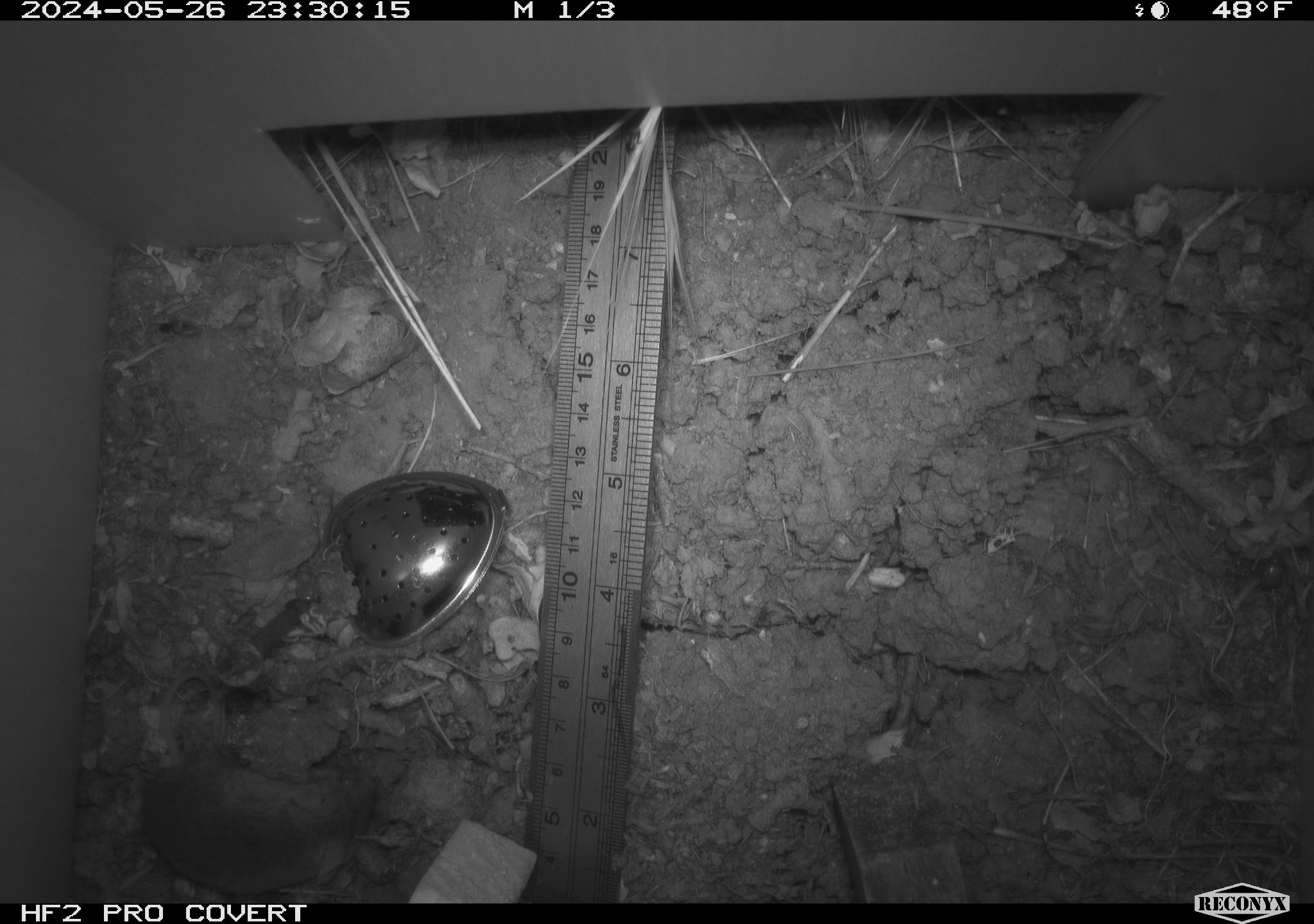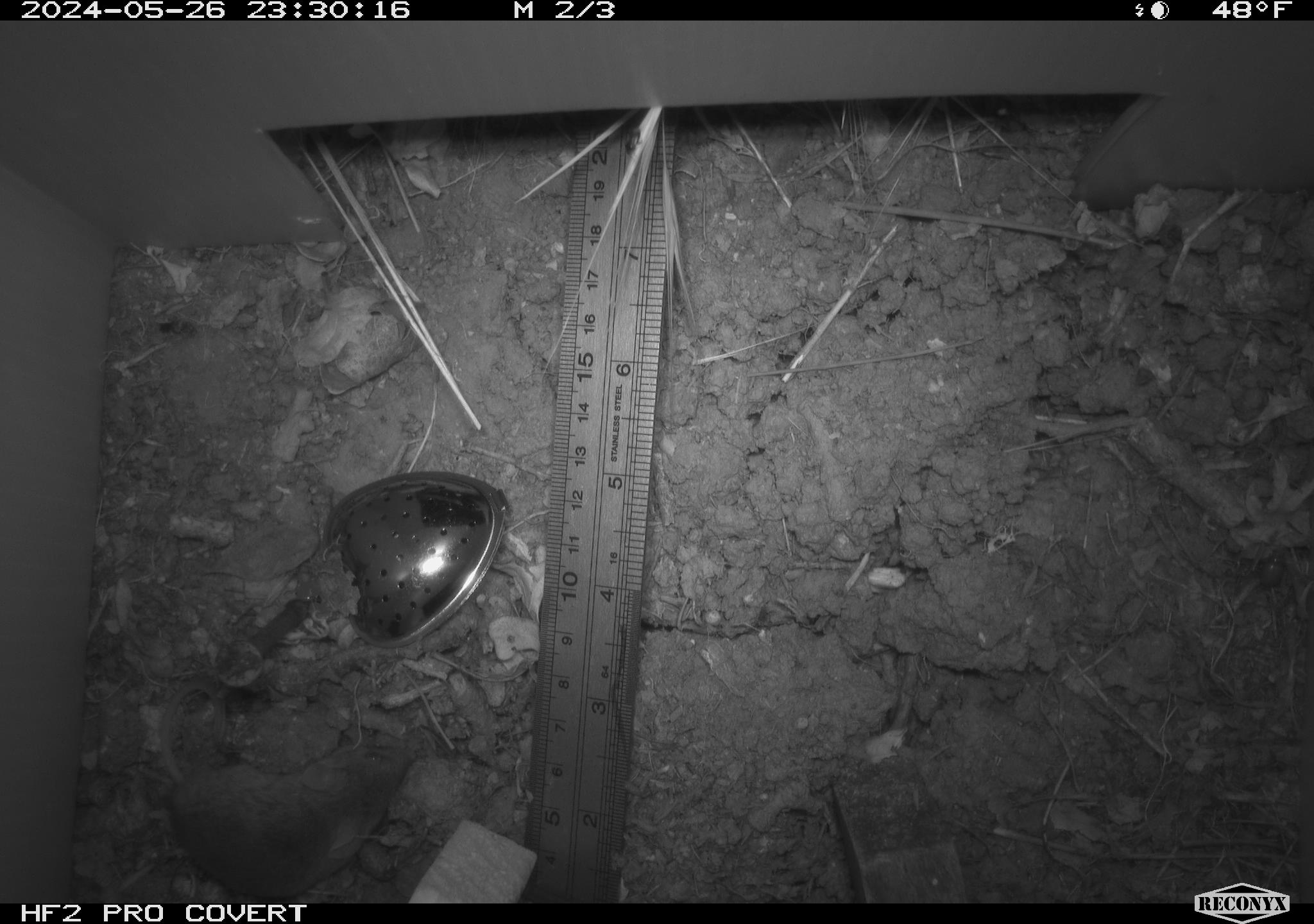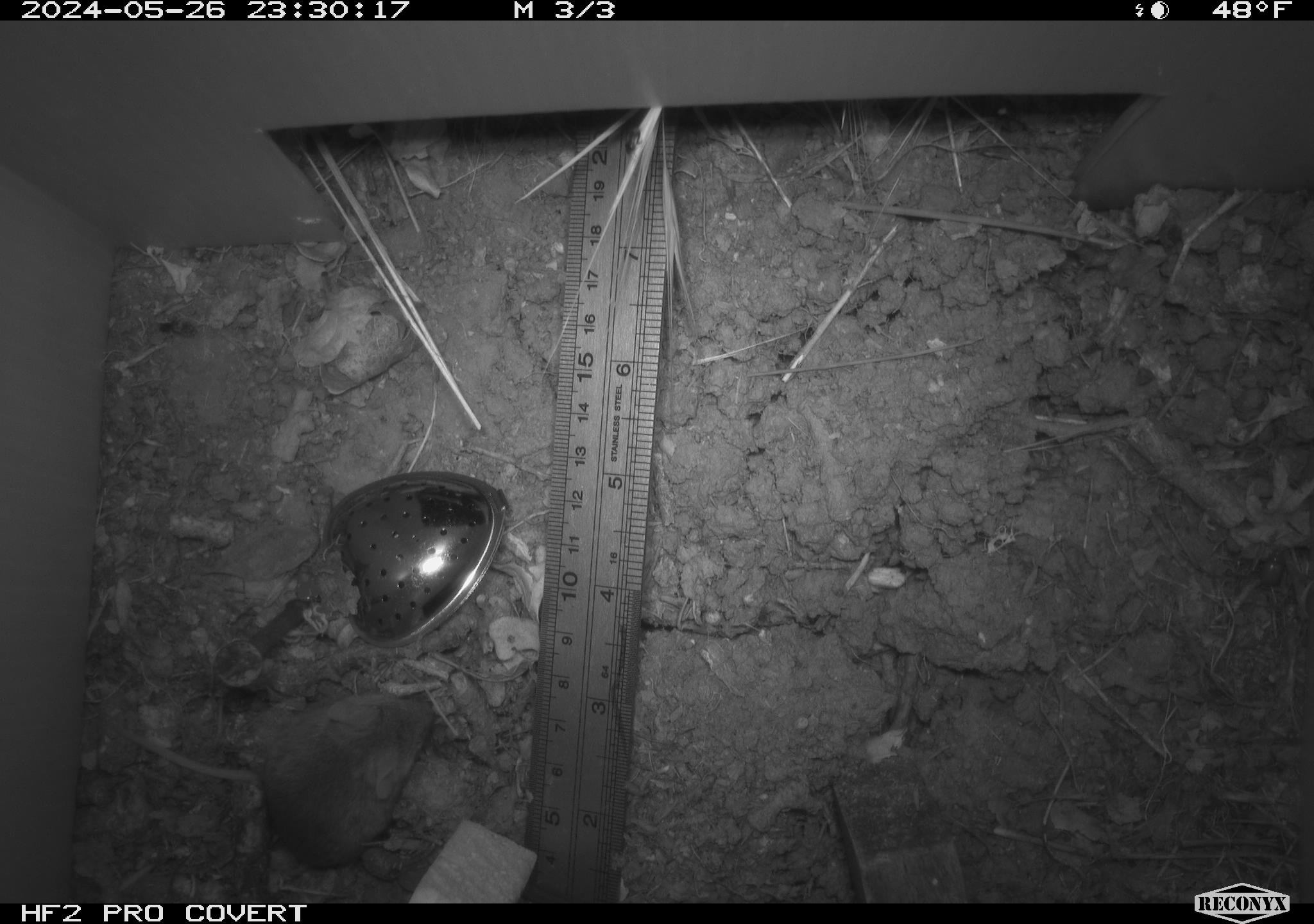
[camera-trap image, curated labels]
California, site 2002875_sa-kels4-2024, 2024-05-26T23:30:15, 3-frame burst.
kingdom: Animalia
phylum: Chordata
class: Mammalia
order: Rodentia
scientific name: Rodentia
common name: rodent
Rodent (Rodentia).